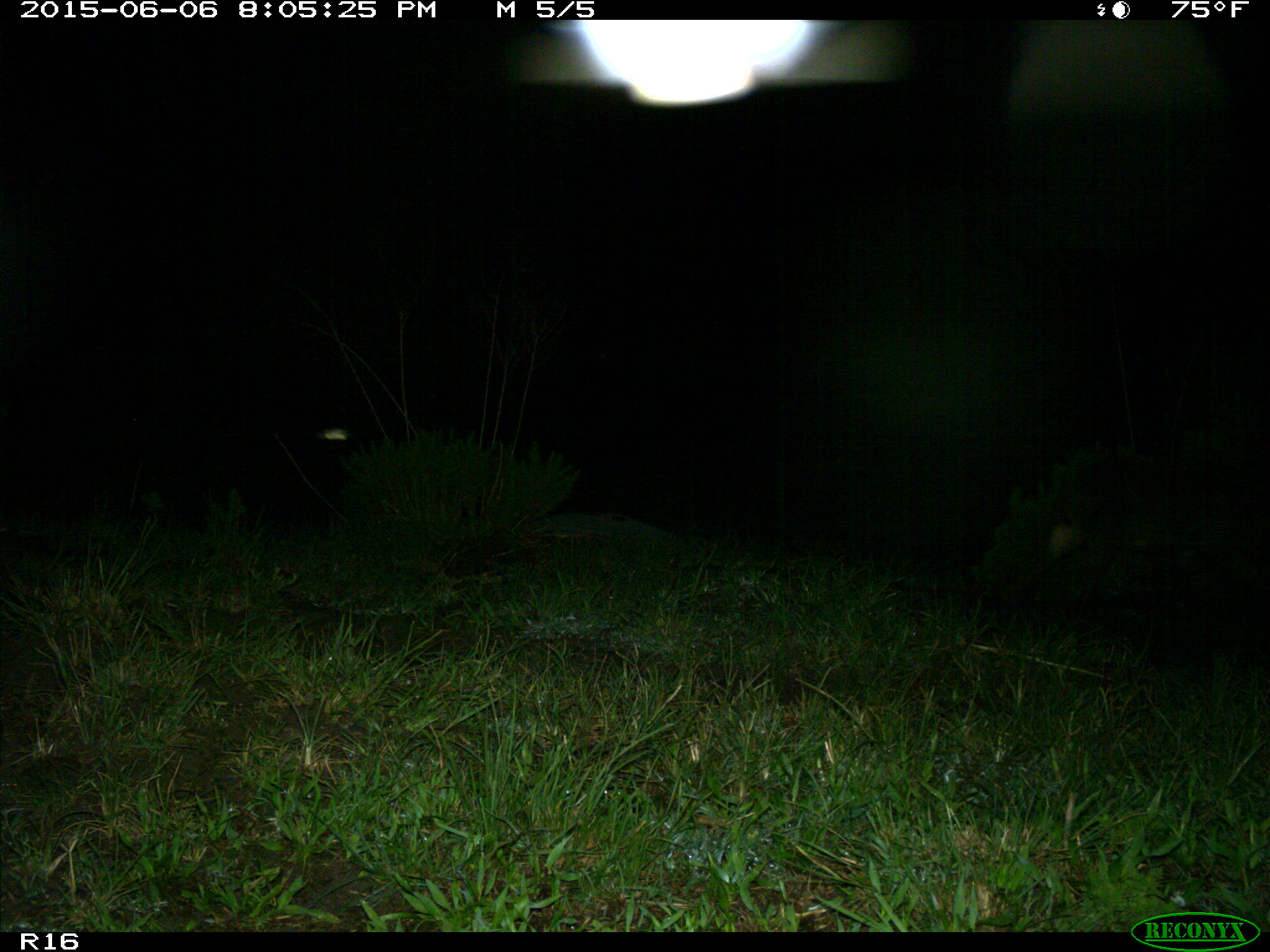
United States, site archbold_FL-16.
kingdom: Animalia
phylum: Chordata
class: Mammalia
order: Artiodactyla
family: Suidae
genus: Sus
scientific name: Sus scrofa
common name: wild boar